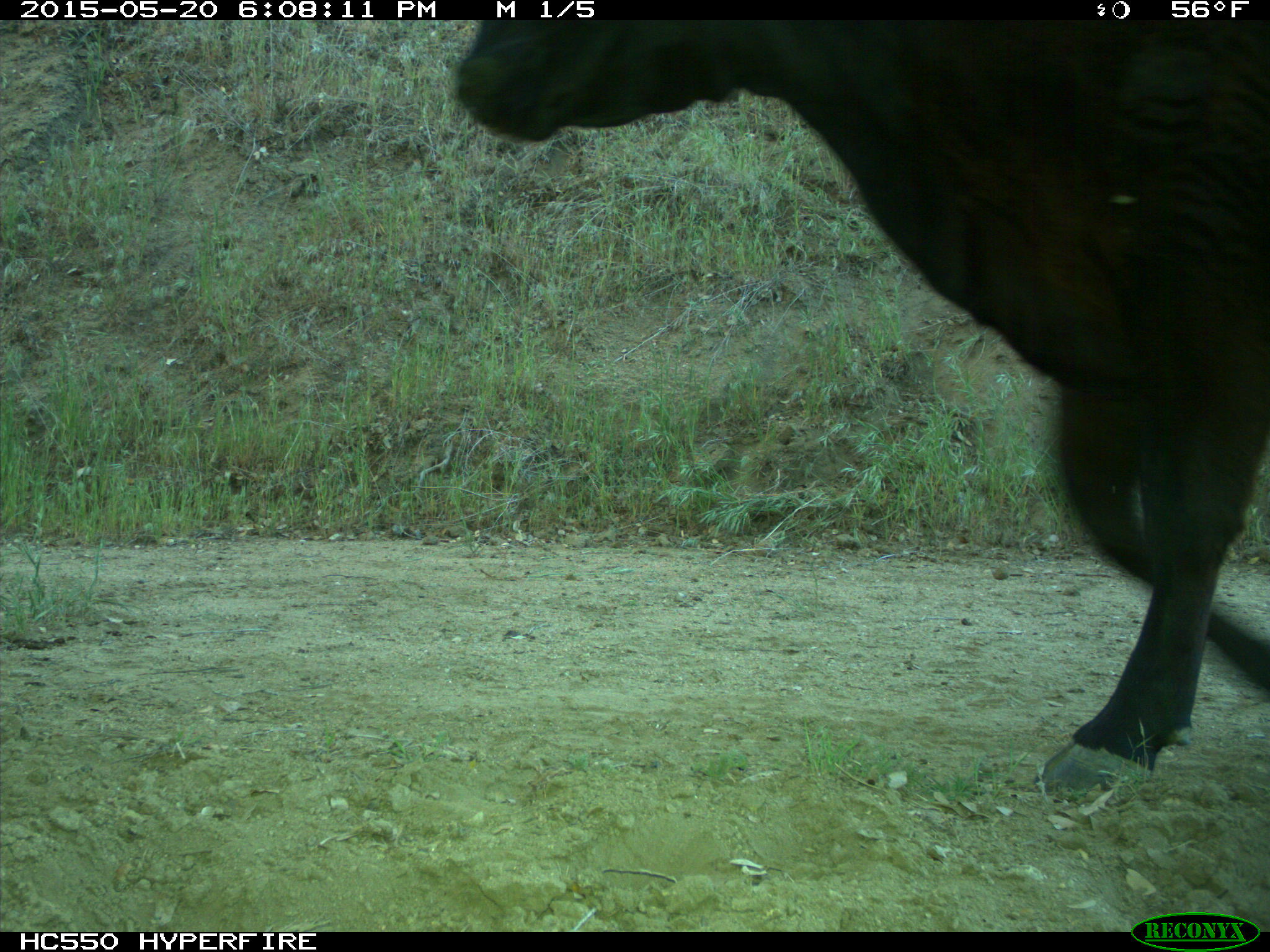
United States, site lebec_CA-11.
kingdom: Animalia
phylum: Chordata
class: Mammalia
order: Artiodactyla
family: Bovidae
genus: Bos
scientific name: Bos taurus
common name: domestic cow